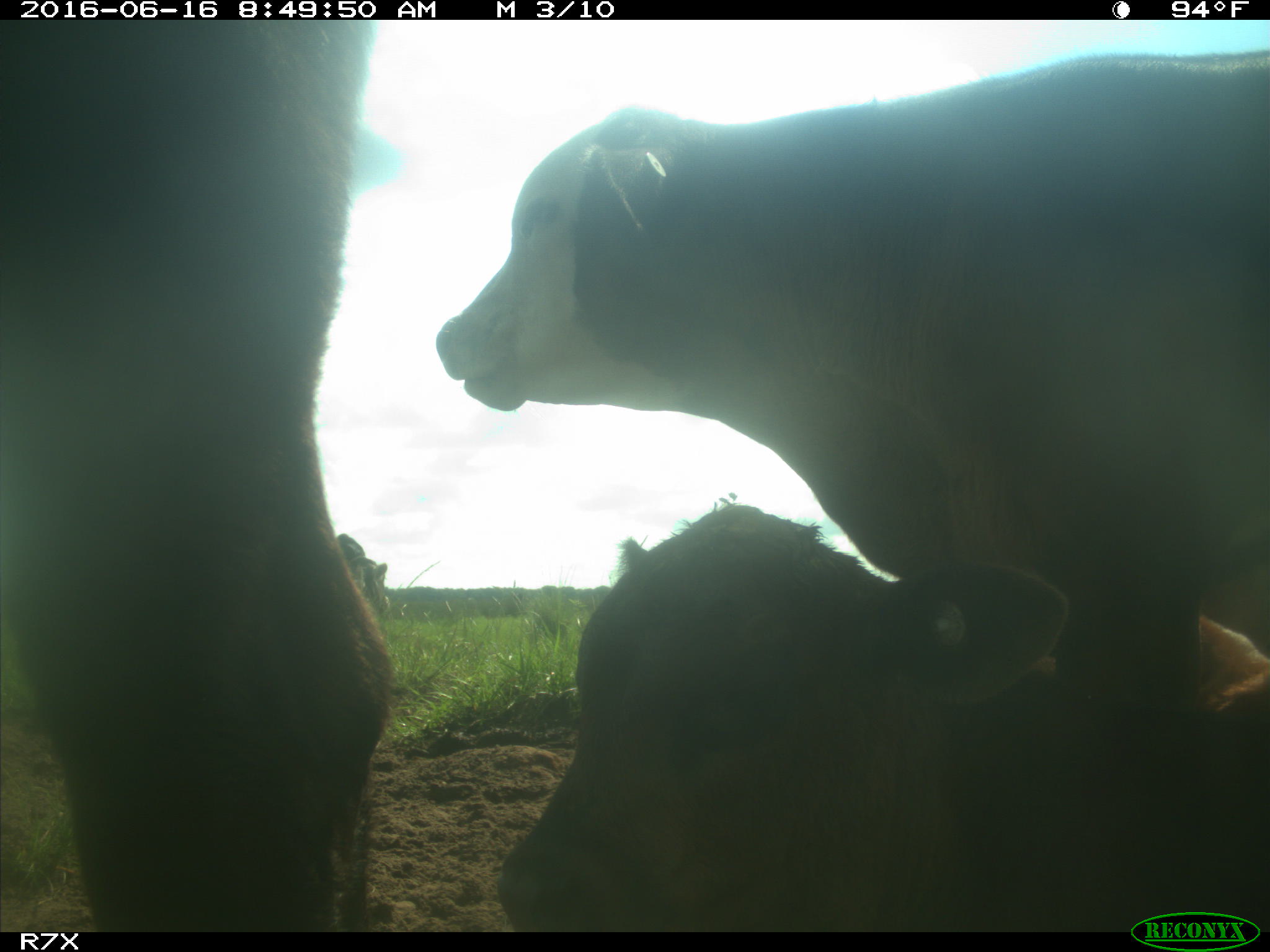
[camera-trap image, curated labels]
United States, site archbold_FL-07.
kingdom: Animalia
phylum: Chordata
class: Mammalia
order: Artiodactyla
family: Bovidae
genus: Bos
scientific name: Bos taurus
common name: domestic cow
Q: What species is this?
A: Bos taurus (domestic cow).